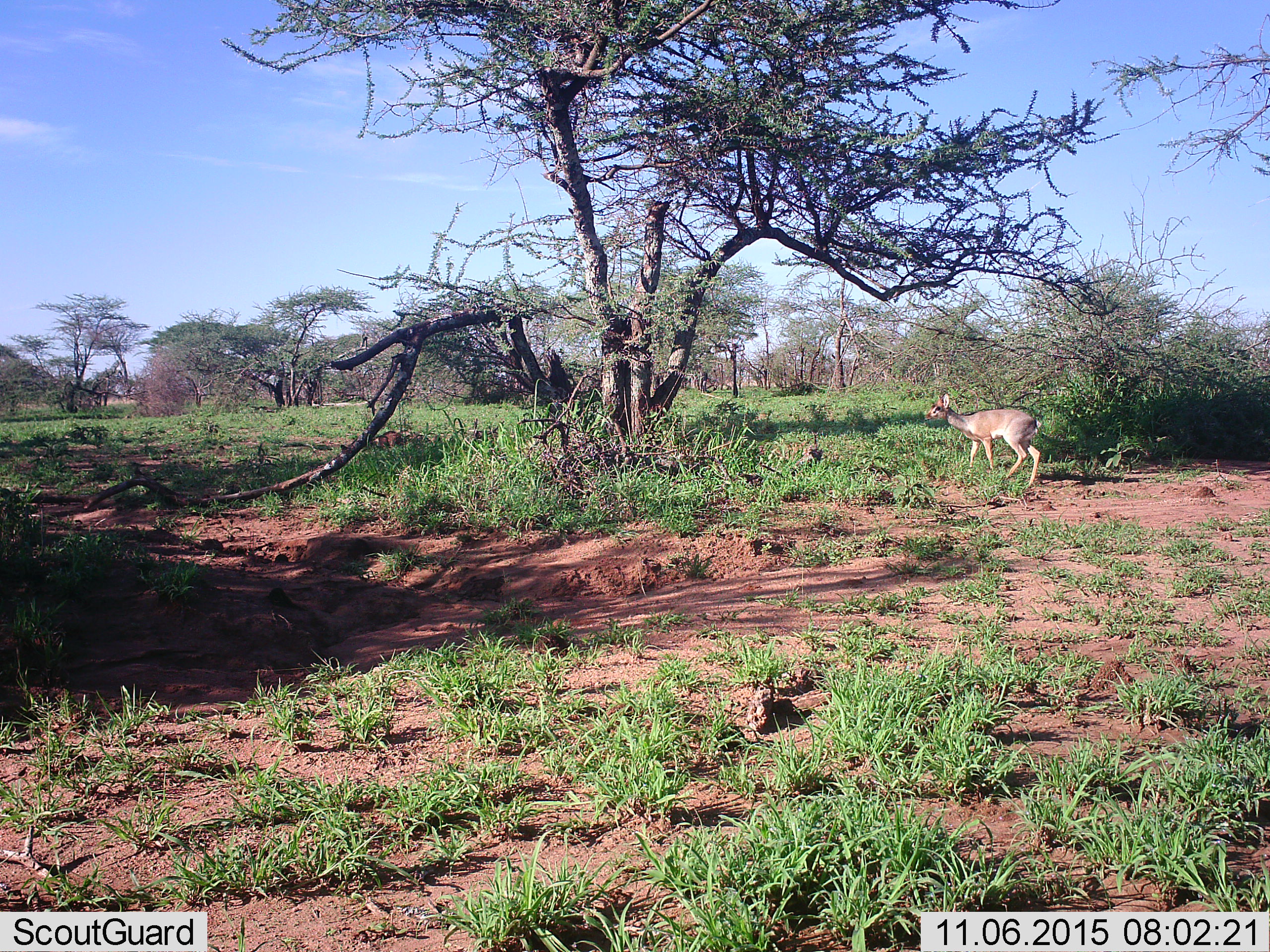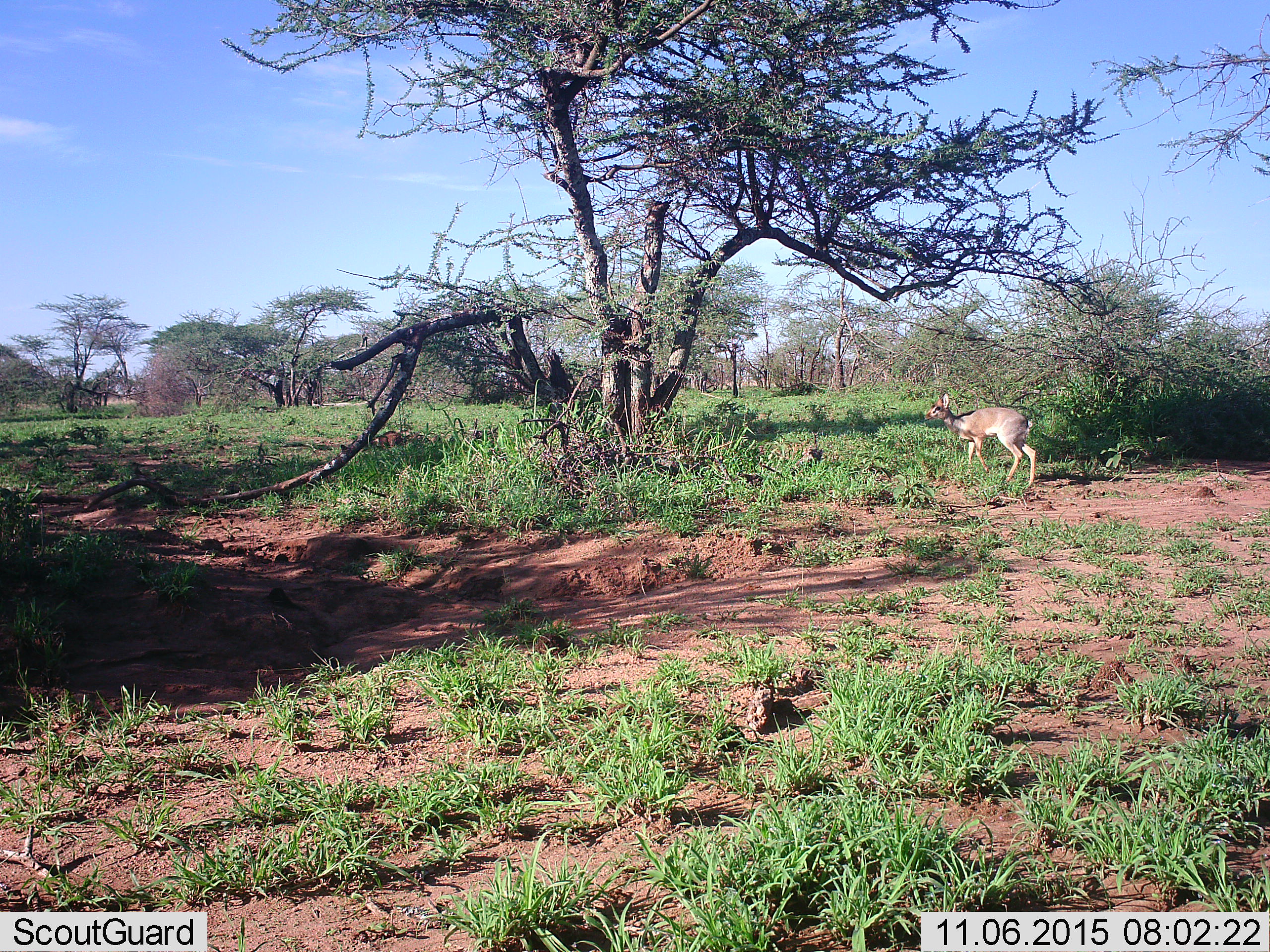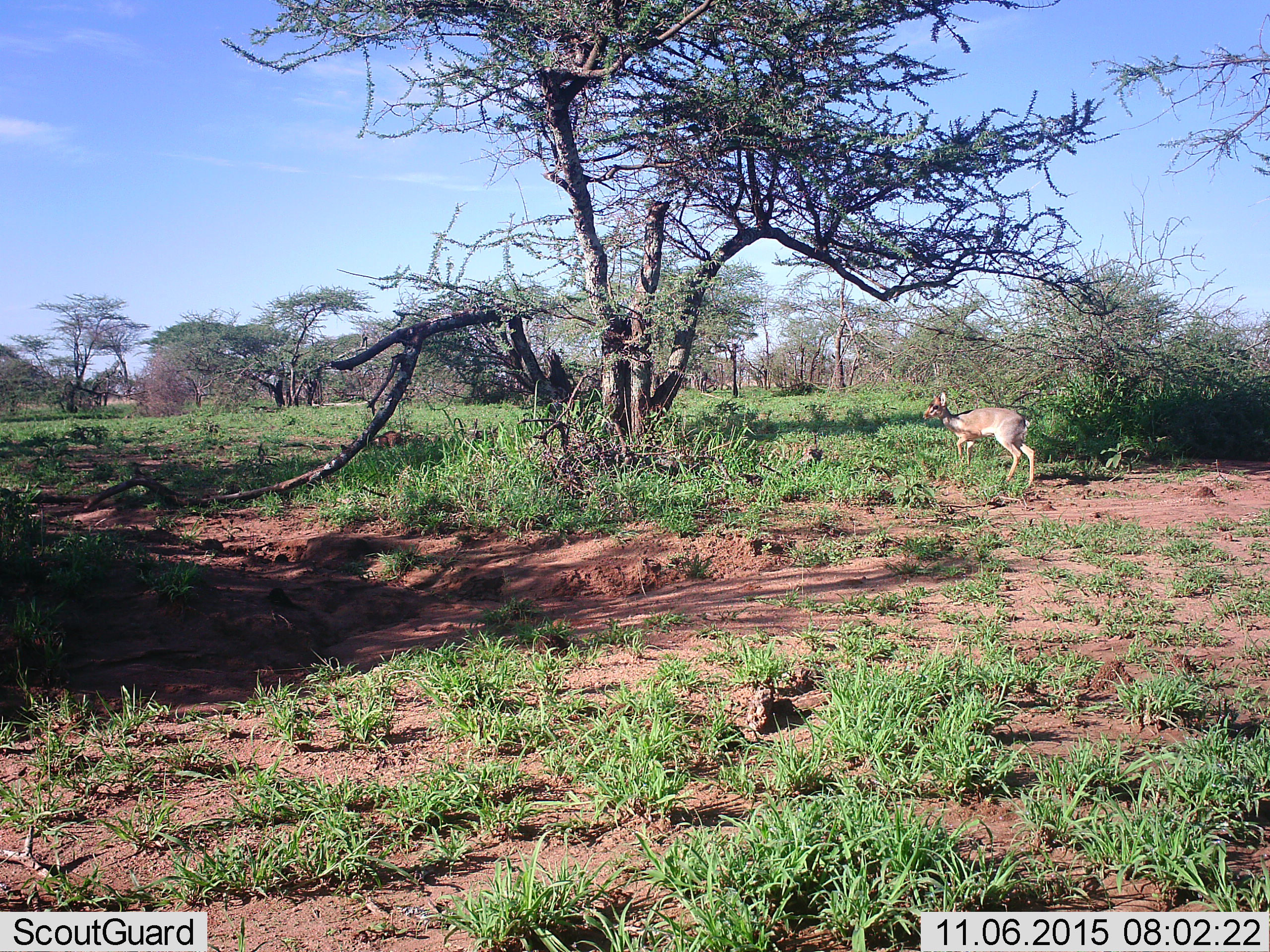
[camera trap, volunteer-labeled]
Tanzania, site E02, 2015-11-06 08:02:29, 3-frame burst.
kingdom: Animalia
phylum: Chordata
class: Mammalia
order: Artiodactyla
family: Bovidae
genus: Madoqua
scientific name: Madoqua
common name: dikdik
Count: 1.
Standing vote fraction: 40%.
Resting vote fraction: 0%.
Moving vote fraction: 60%.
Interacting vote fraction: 0%.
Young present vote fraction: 0%.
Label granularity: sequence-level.